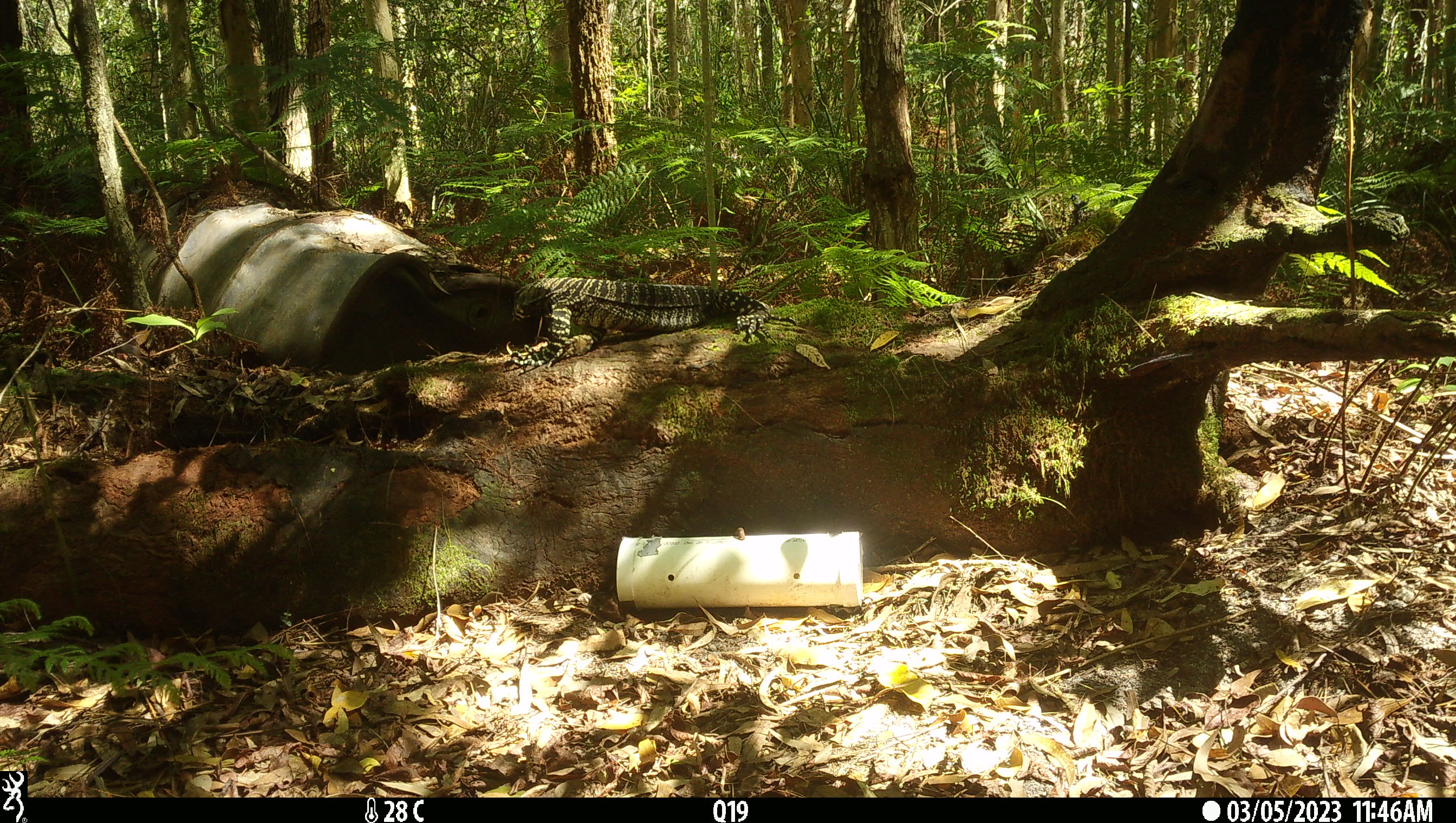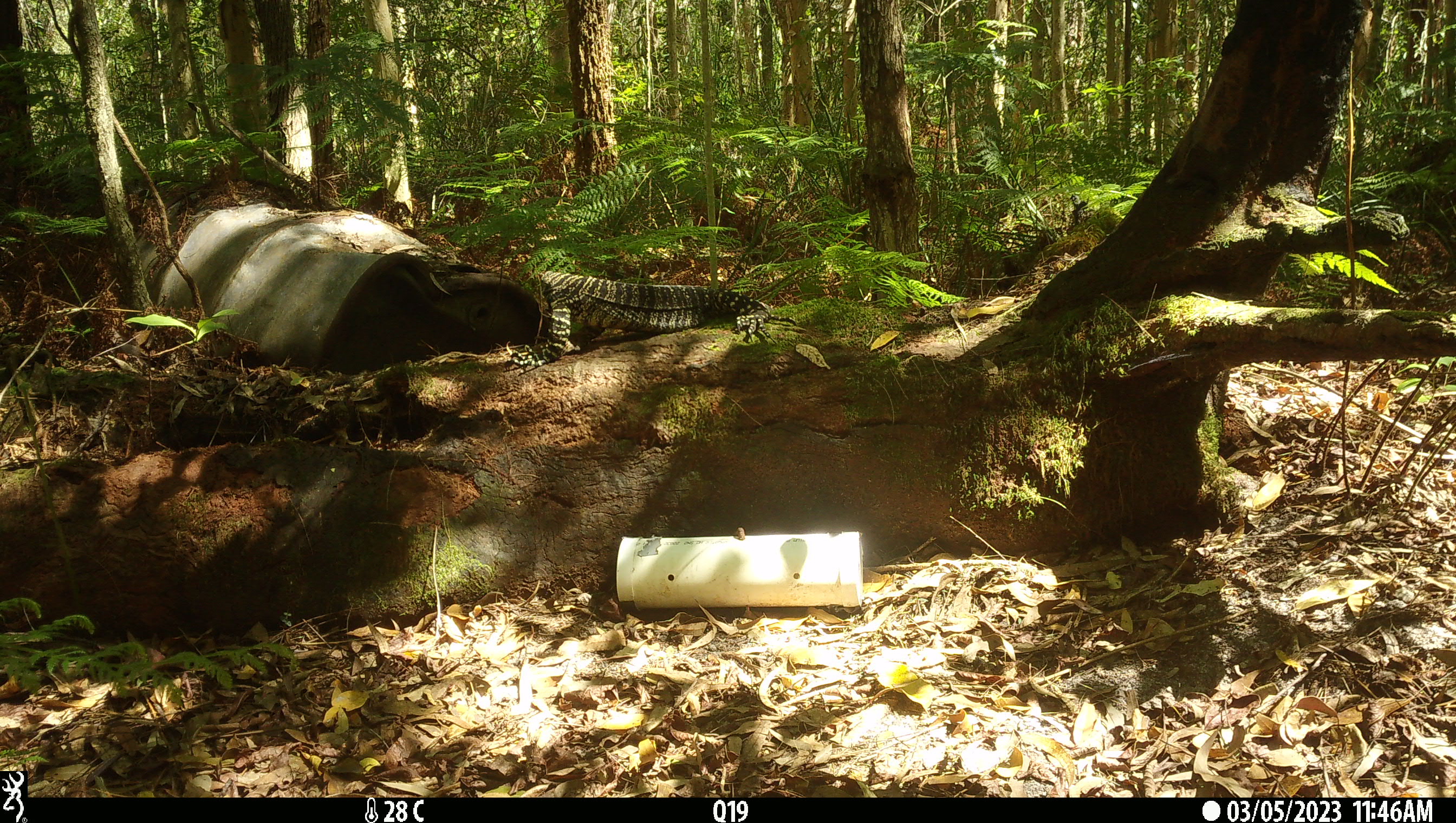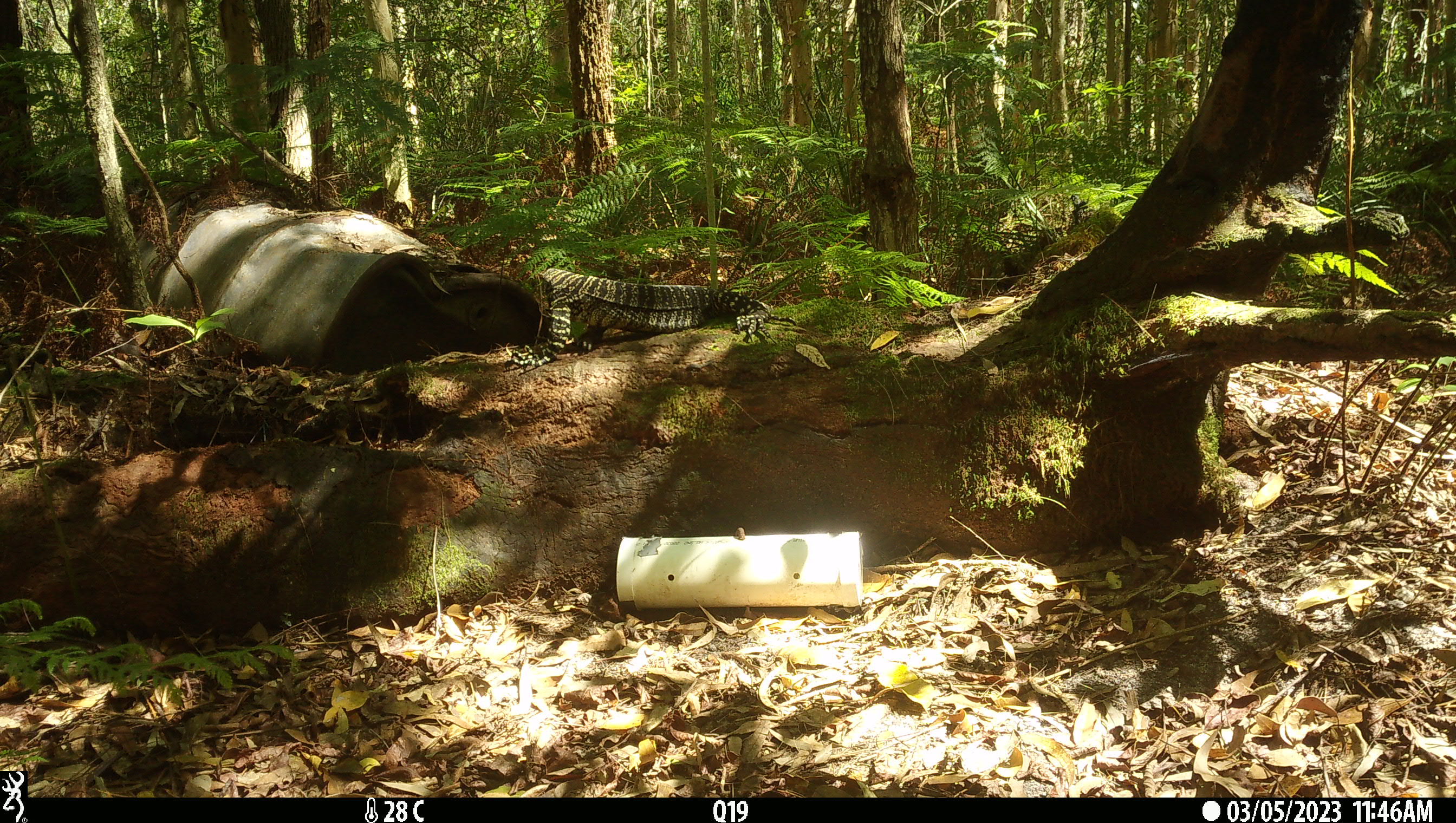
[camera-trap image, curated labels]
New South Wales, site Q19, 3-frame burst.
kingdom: Animalia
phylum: Chordata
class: Reptilia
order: Squamata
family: Varanidae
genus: Varanus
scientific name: Varanus varius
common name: lace monitor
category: goanna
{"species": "goanna (lace monitor) (Varanus varius)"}